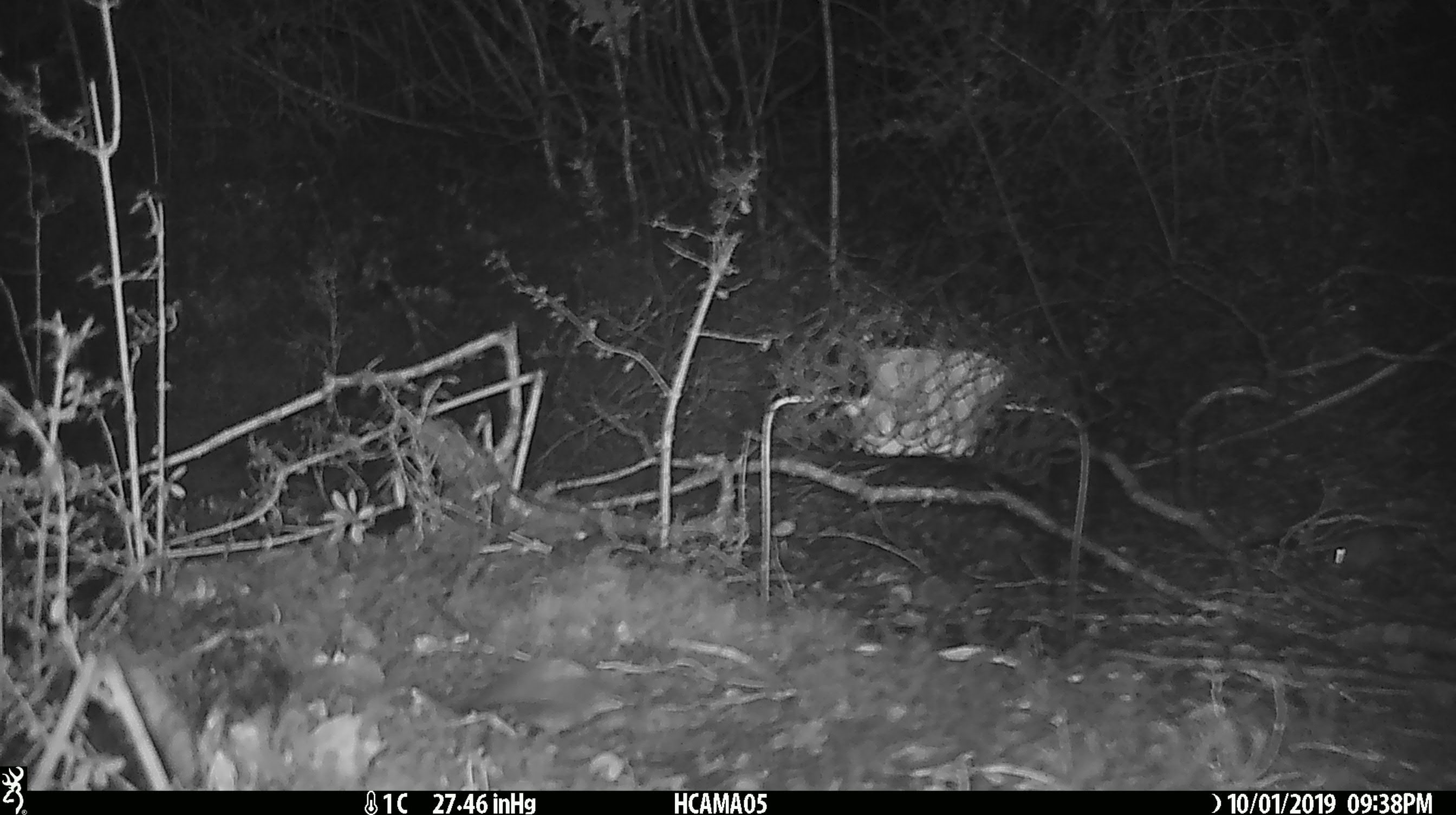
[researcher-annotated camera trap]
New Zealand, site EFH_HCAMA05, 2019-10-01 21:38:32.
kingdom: Animalia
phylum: Chordata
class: Mammalia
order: Rodentia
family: Muridae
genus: Mus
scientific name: Mus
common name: mouse